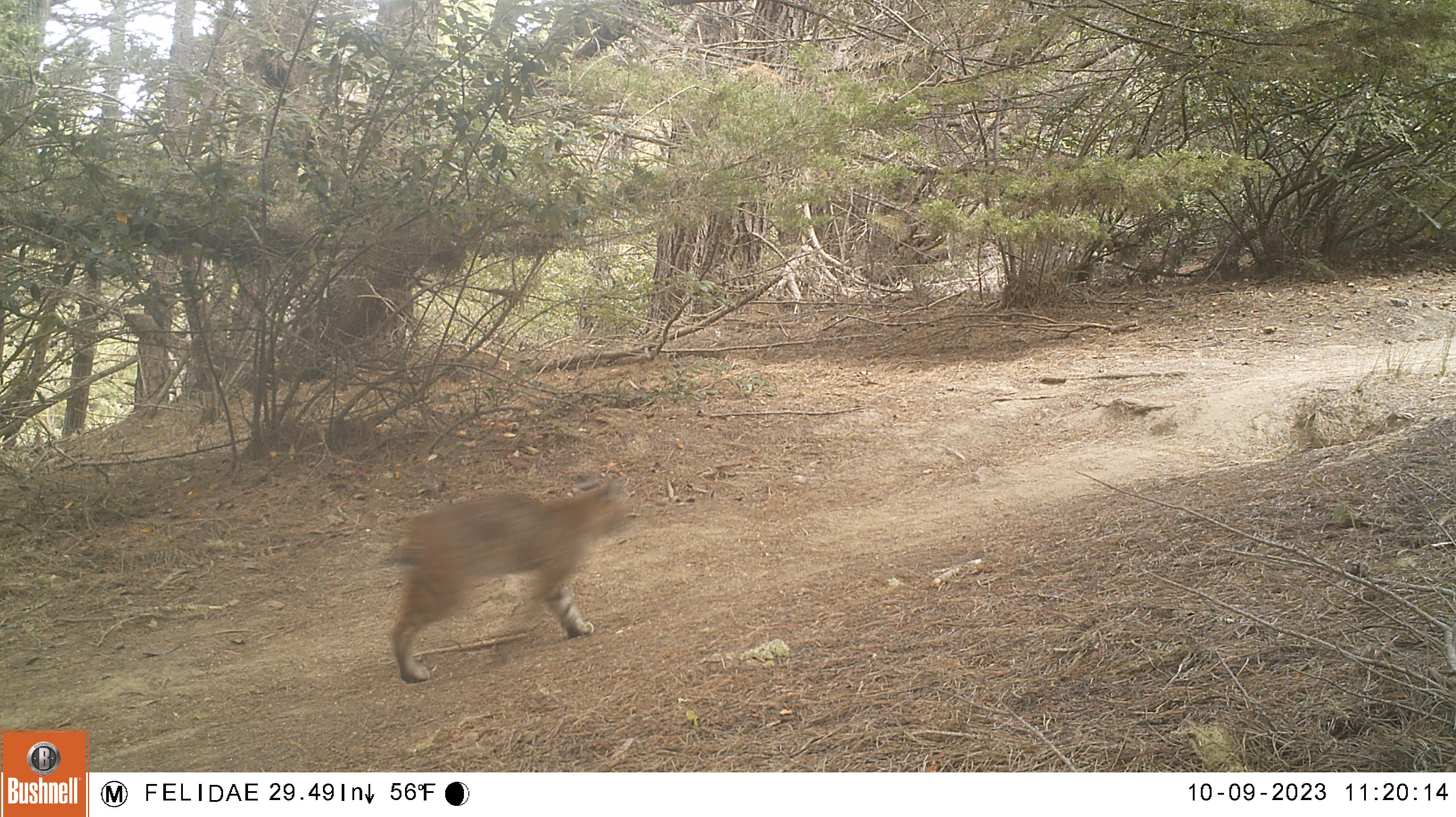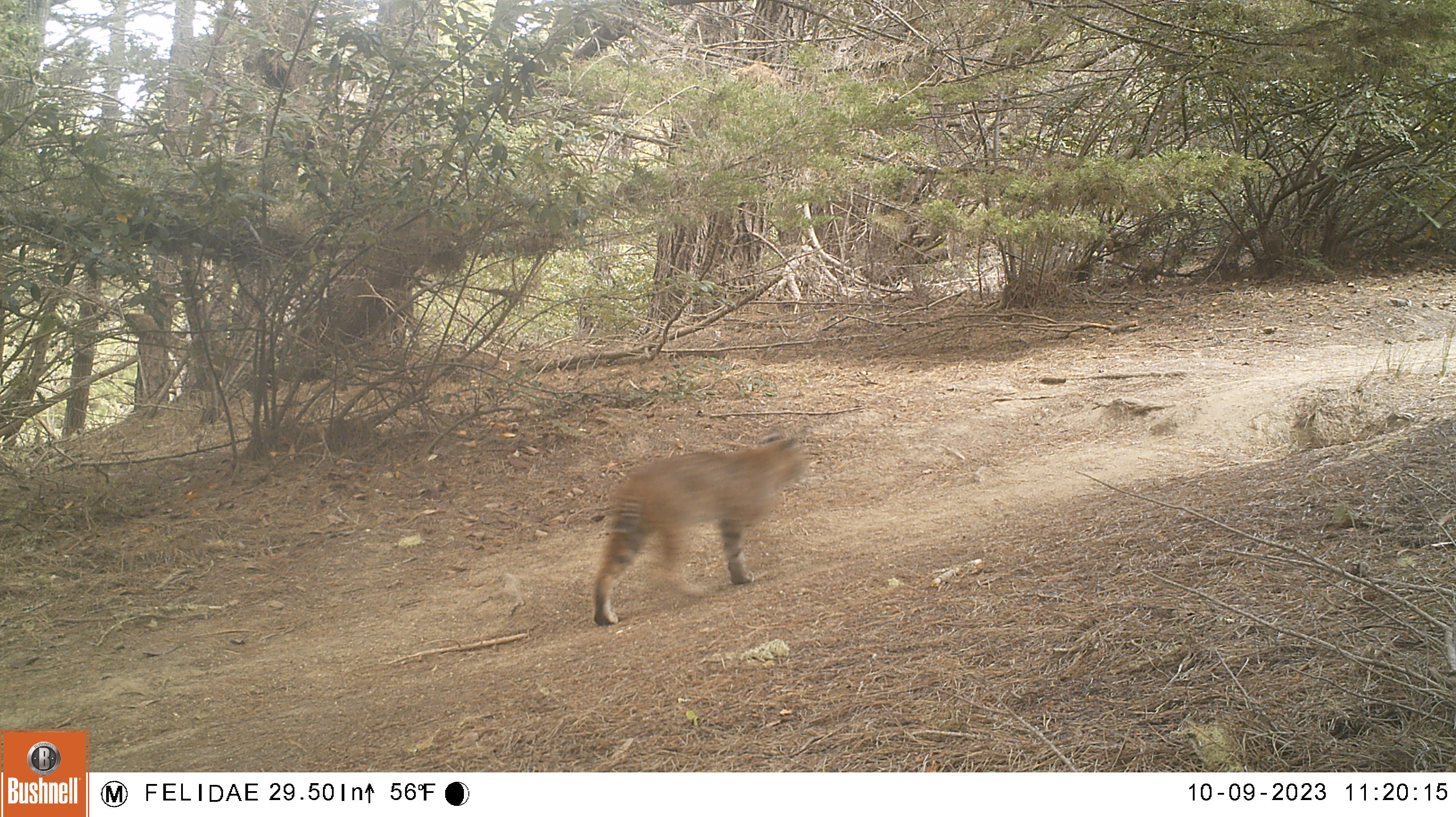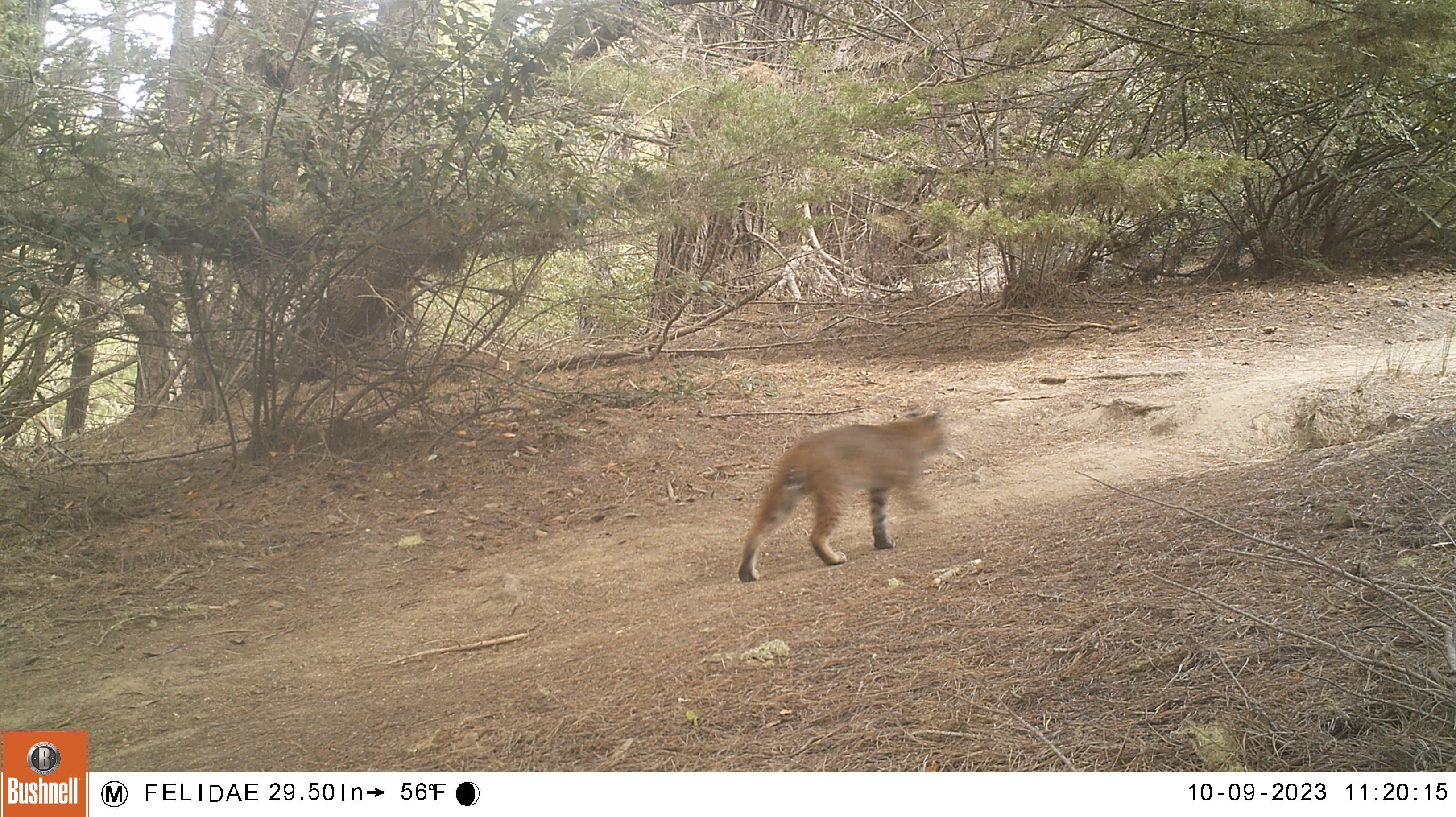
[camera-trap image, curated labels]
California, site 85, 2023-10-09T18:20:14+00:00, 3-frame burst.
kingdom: Animalia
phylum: Chordata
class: Mammalia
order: Carnivora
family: Felidae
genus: Lynx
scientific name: Lynx rufus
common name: bobcat